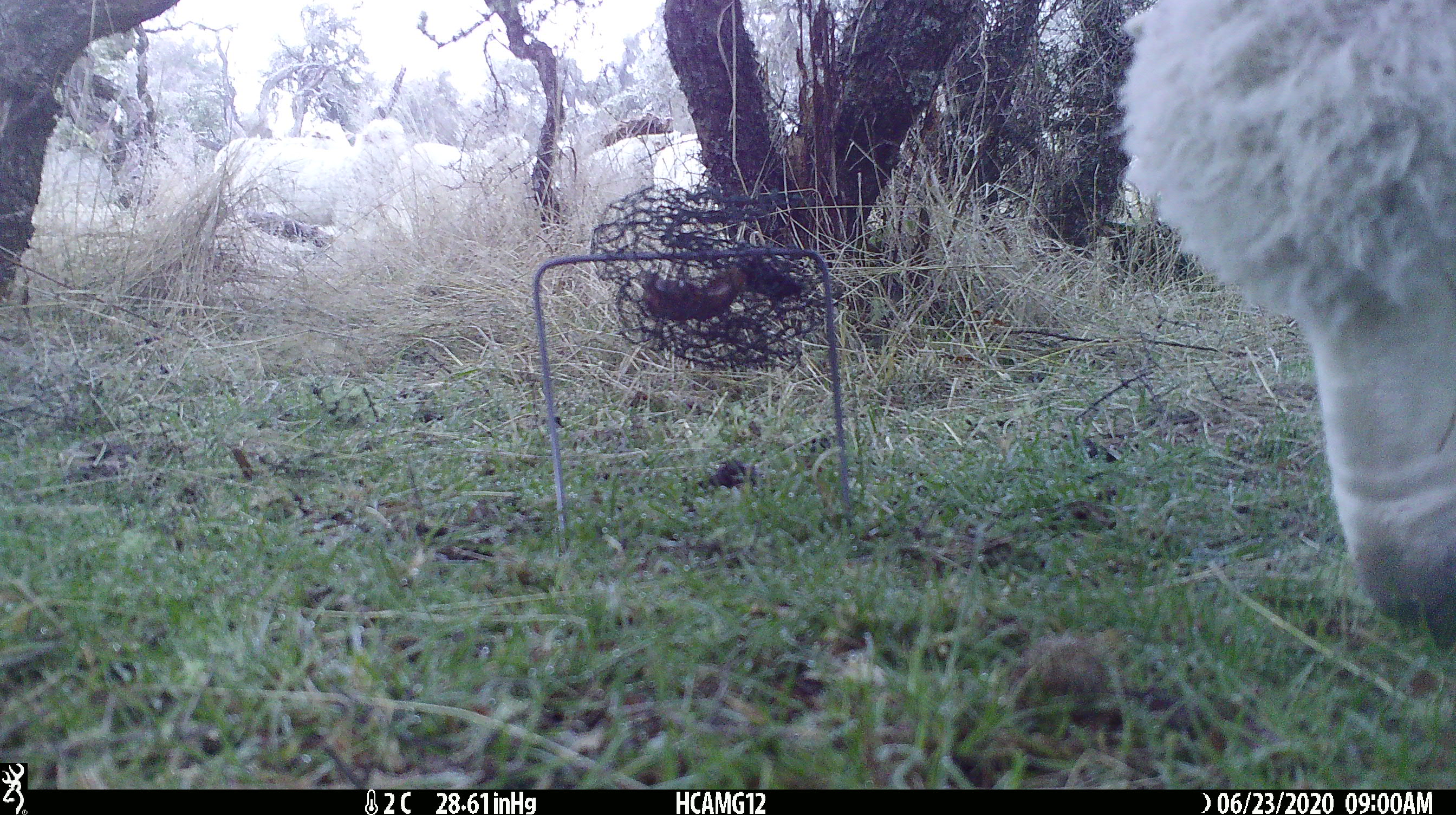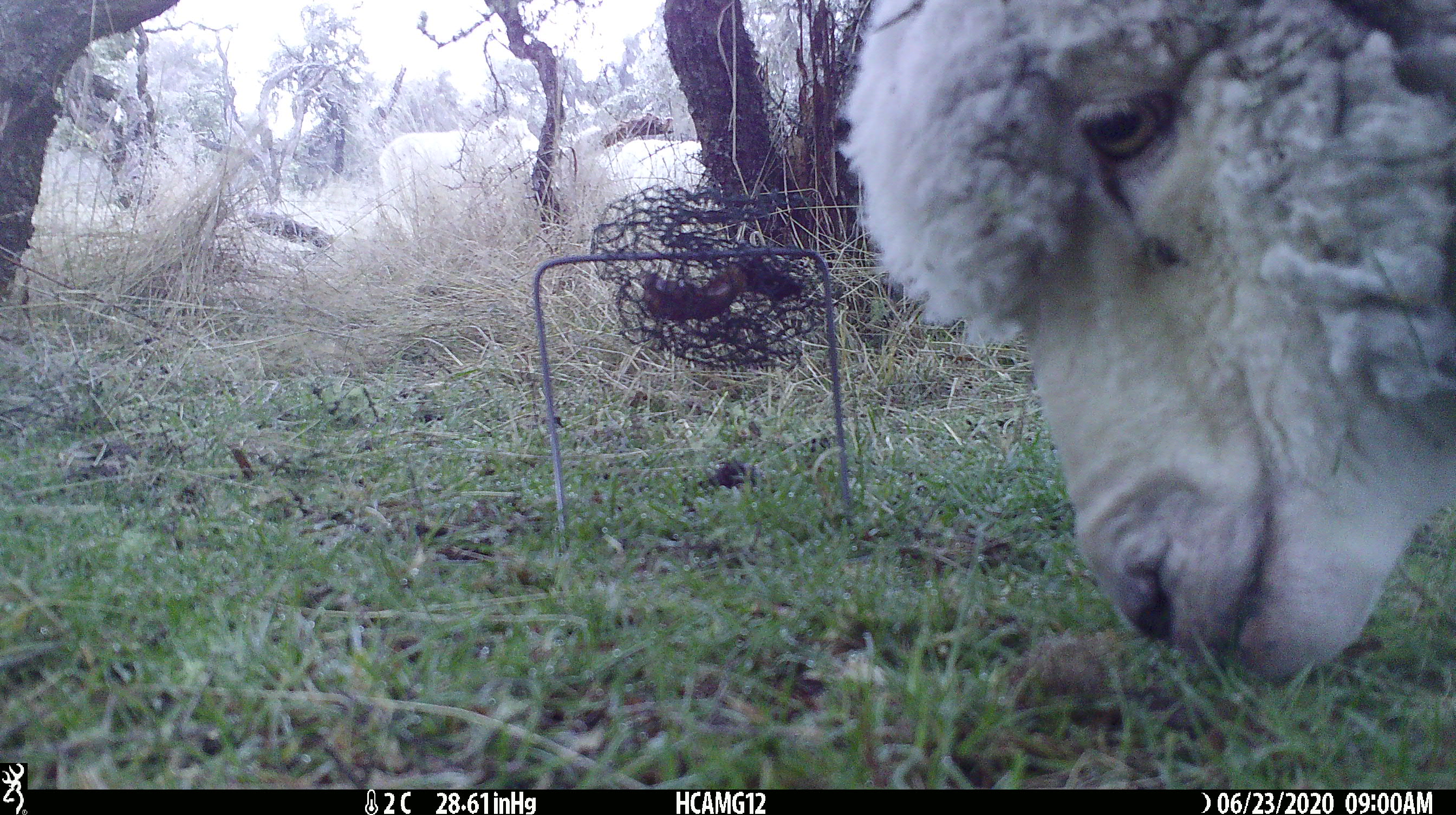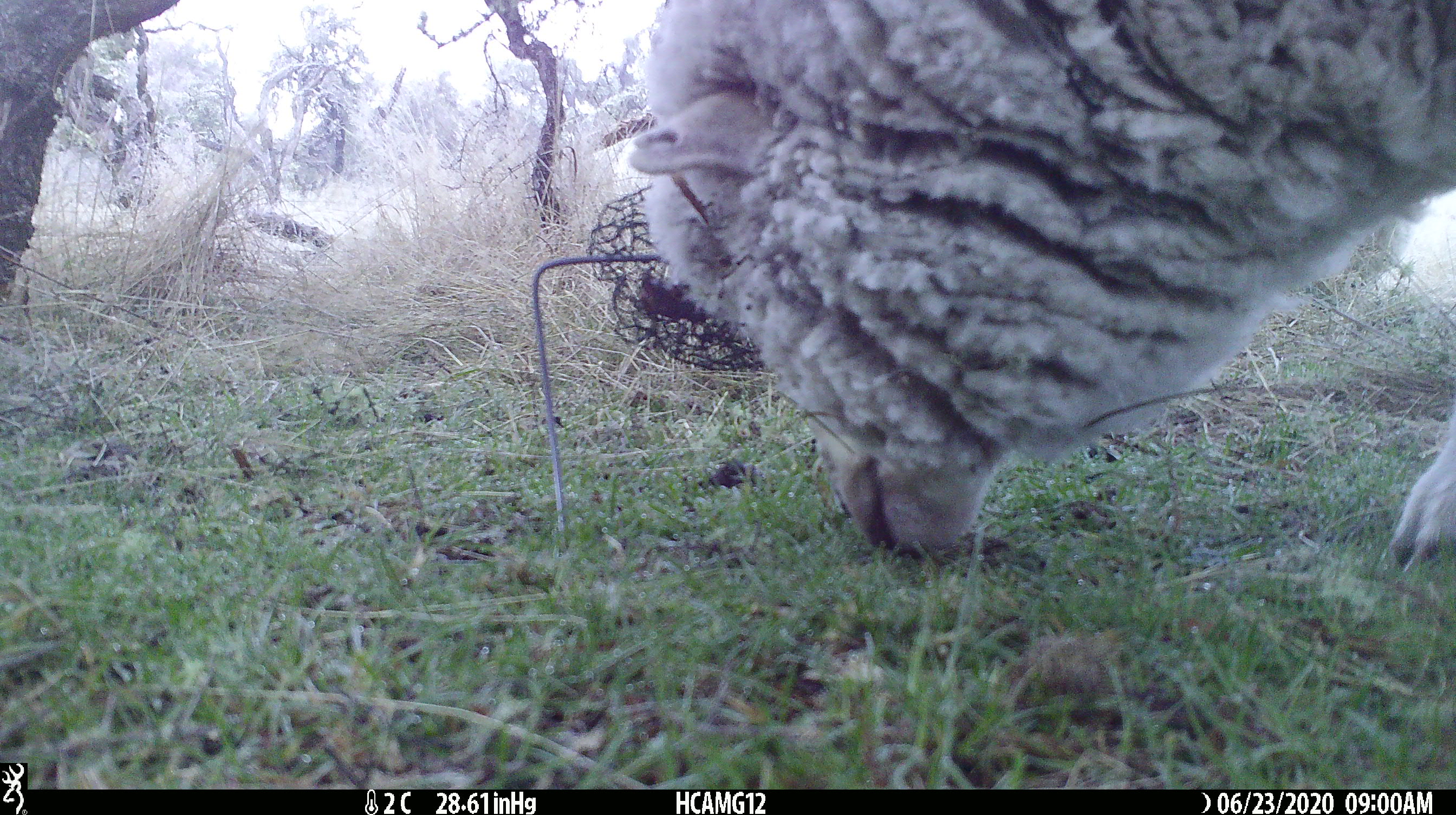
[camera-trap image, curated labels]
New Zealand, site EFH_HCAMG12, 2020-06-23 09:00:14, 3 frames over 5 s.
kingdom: Animalia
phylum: Chordata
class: Mammalia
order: Artiodactyla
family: Bovidae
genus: Ovis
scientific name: Ovis aries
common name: domestic sheep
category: sheep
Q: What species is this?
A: Sheep (domestic sheep) (Ovis aries).